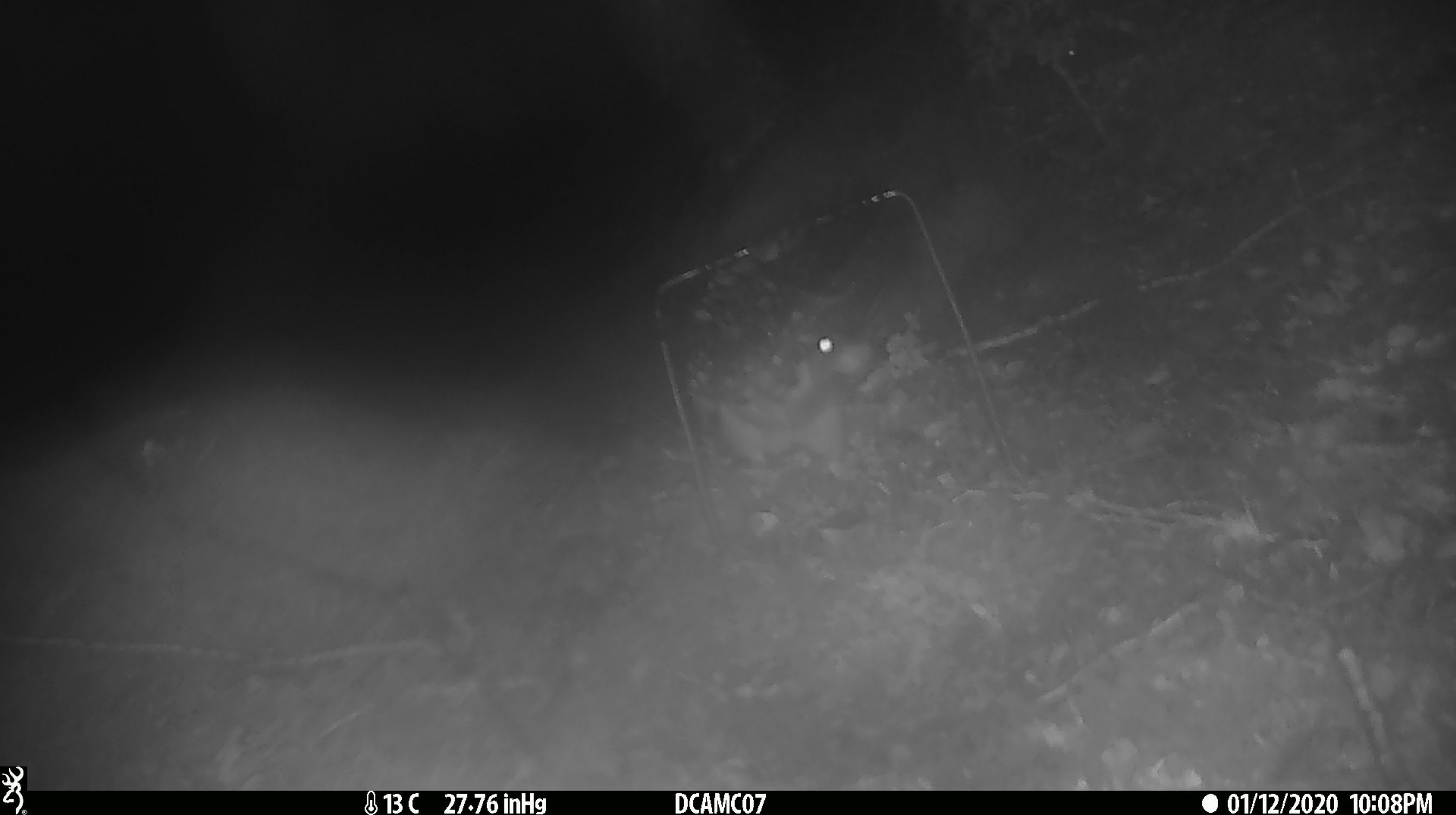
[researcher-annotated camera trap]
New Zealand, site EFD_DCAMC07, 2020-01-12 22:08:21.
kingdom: Animalia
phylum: Chordata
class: Mammalia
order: Rodentia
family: Muridae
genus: Rattus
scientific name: Rattus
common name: rat